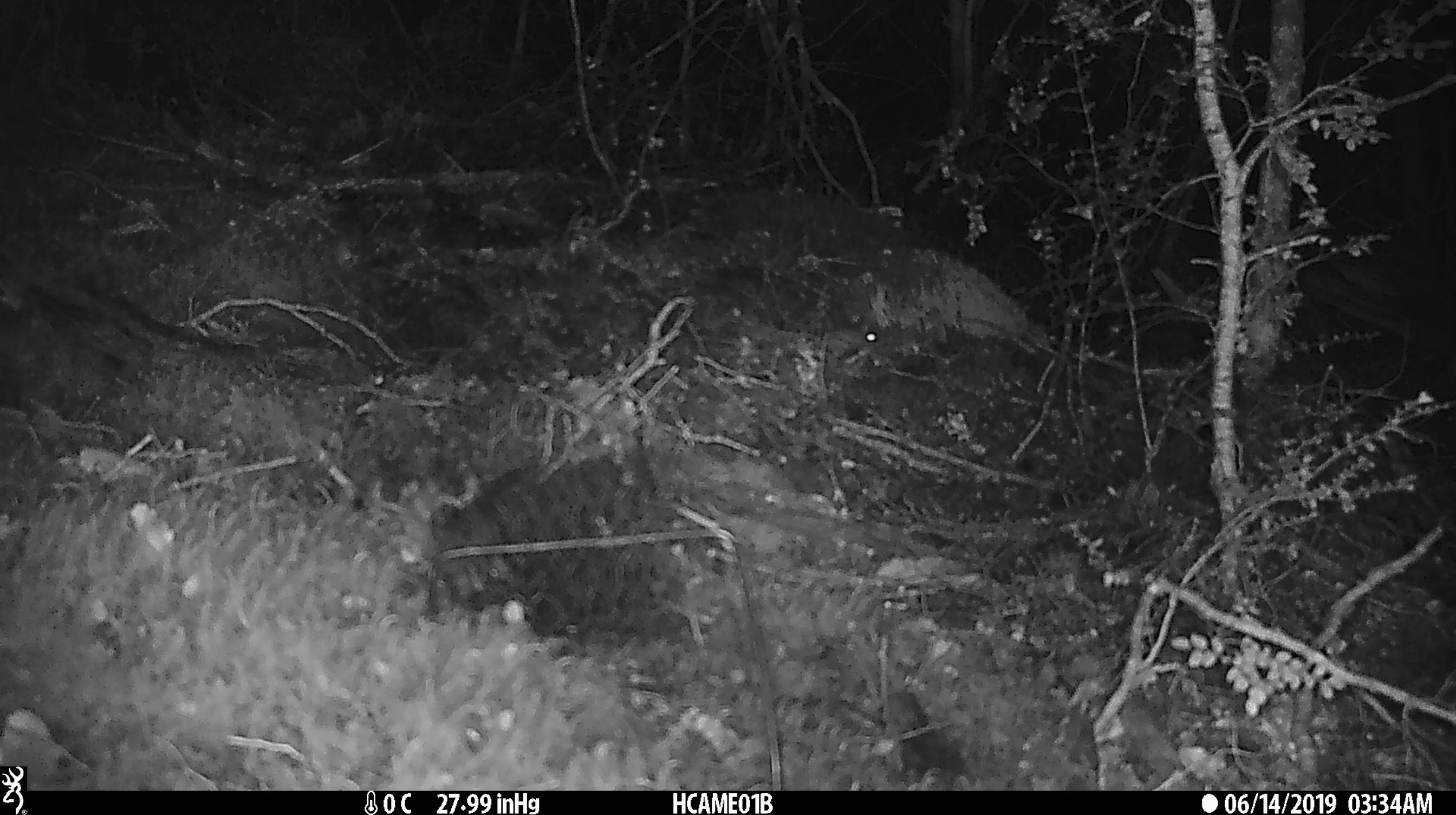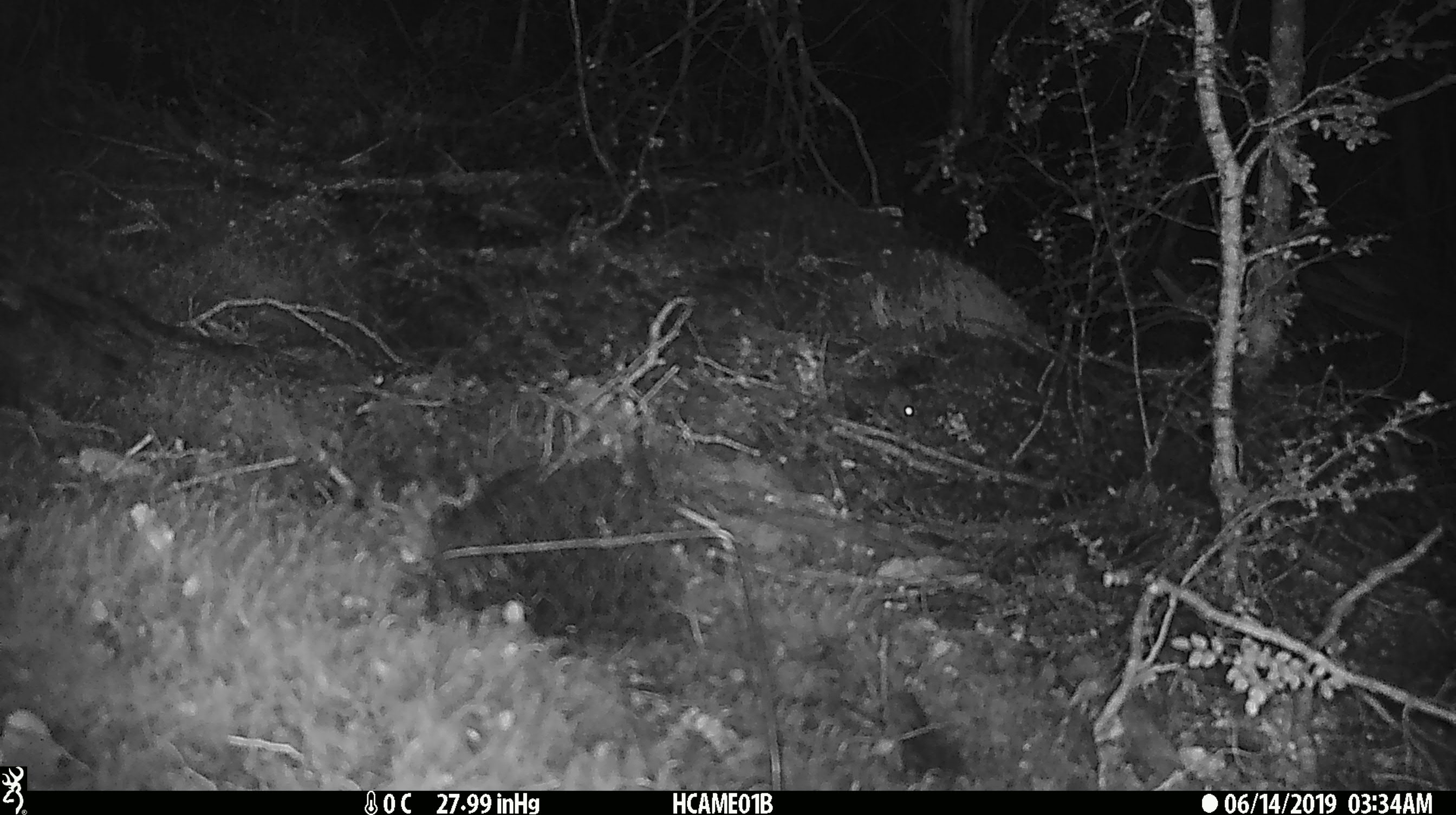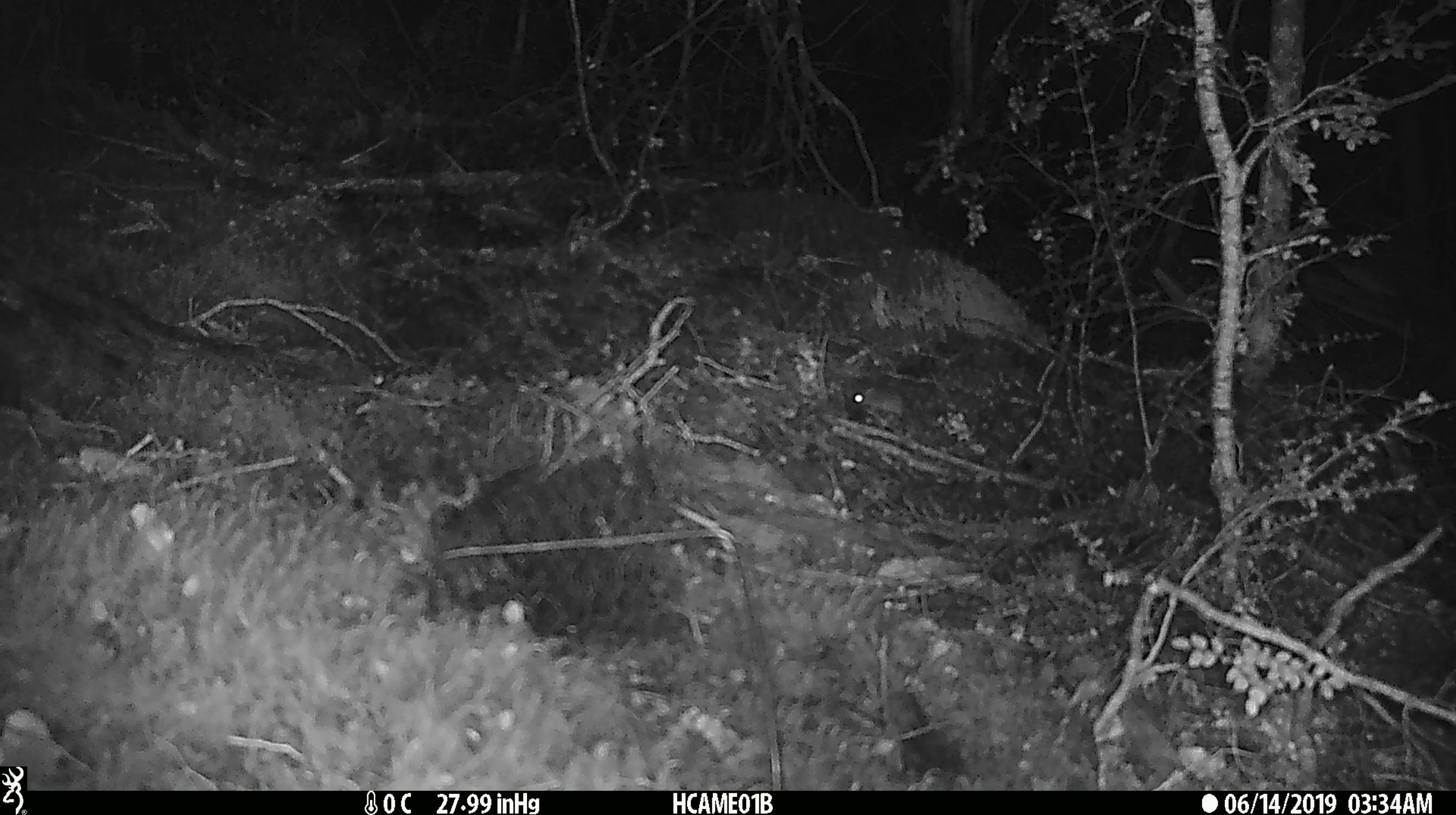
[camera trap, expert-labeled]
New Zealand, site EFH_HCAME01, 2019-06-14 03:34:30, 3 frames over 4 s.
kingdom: Animalia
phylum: Chordata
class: Mammalia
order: Rodentia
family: Muridae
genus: Mus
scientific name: Mus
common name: mouse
Mouse (Mus).